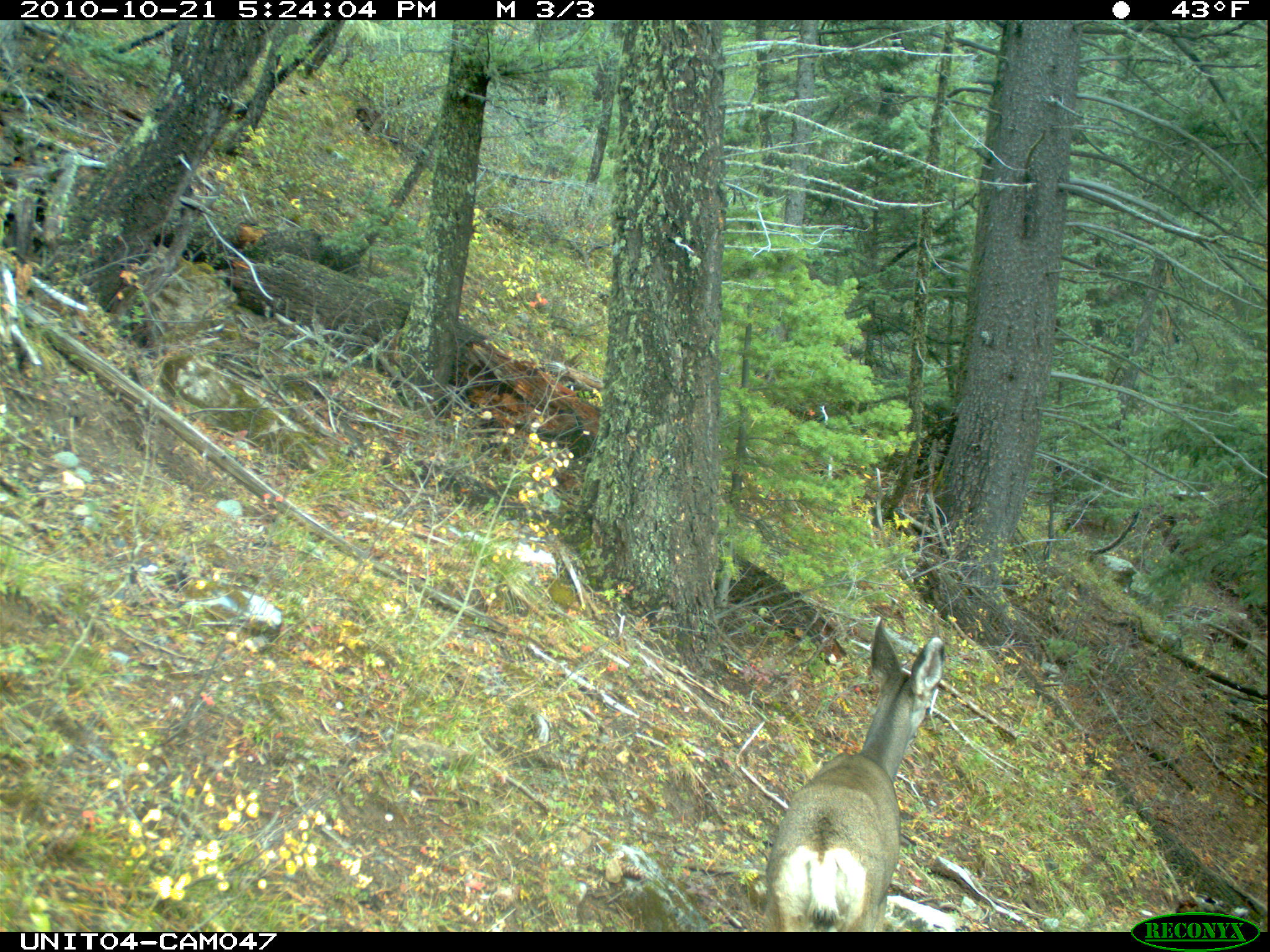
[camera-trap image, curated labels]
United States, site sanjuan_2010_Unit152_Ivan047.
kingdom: Animalia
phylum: Chordata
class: Mammalia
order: Artiodactyla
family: Cervidae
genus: Odocoileus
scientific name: Odocoileus hemionus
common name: mule deer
Odocoileus hemionus (mule deer).